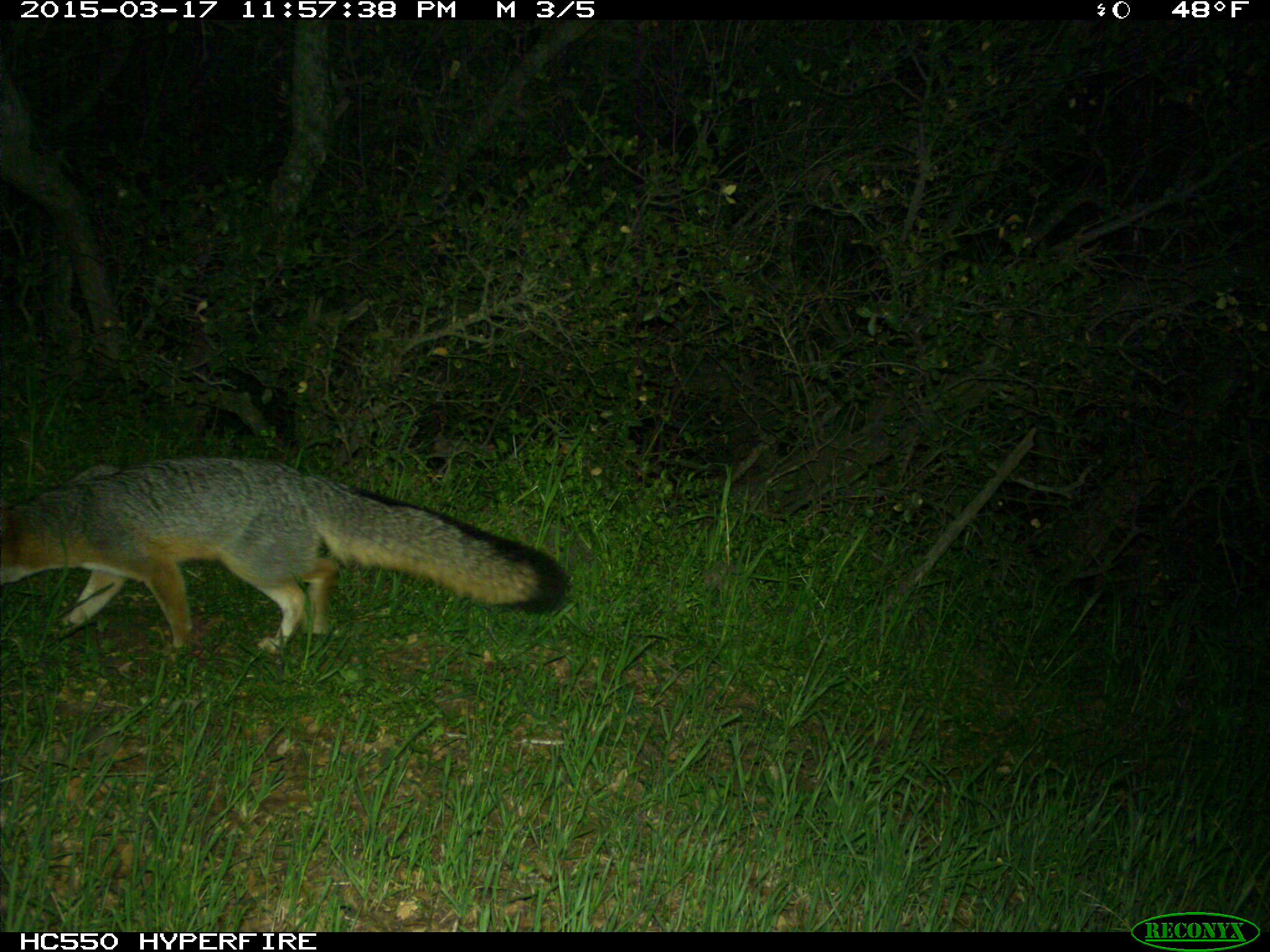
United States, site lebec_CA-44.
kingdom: Animalia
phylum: Chordata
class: Mammalia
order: Carnivora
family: Canidae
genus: Urocyon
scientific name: Urocyon cinereoargenteus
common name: gray fox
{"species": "Urocyon cinereoargenteus (gray fox)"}